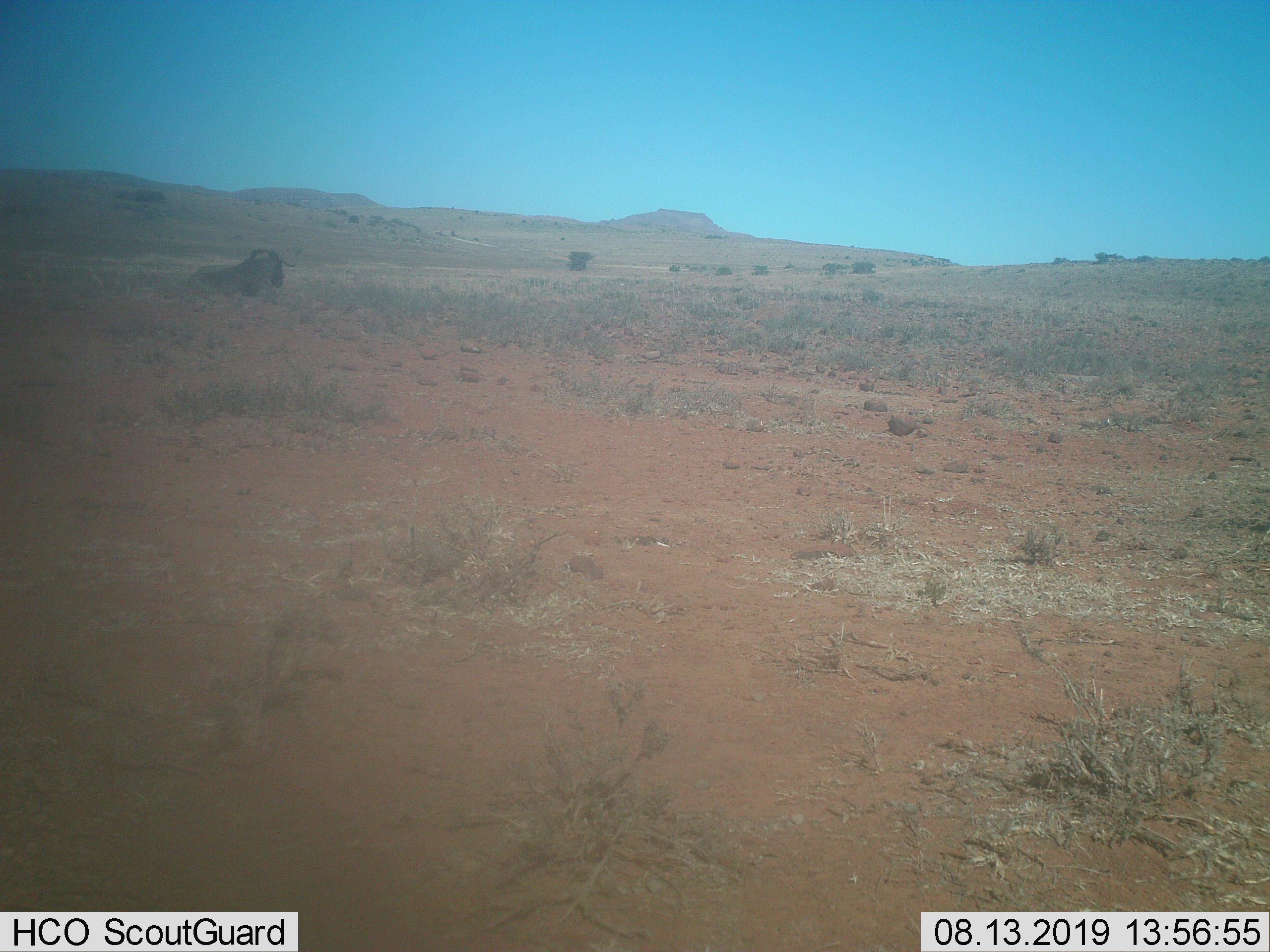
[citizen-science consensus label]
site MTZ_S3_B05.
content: unidentified animal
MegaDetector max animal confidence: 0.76